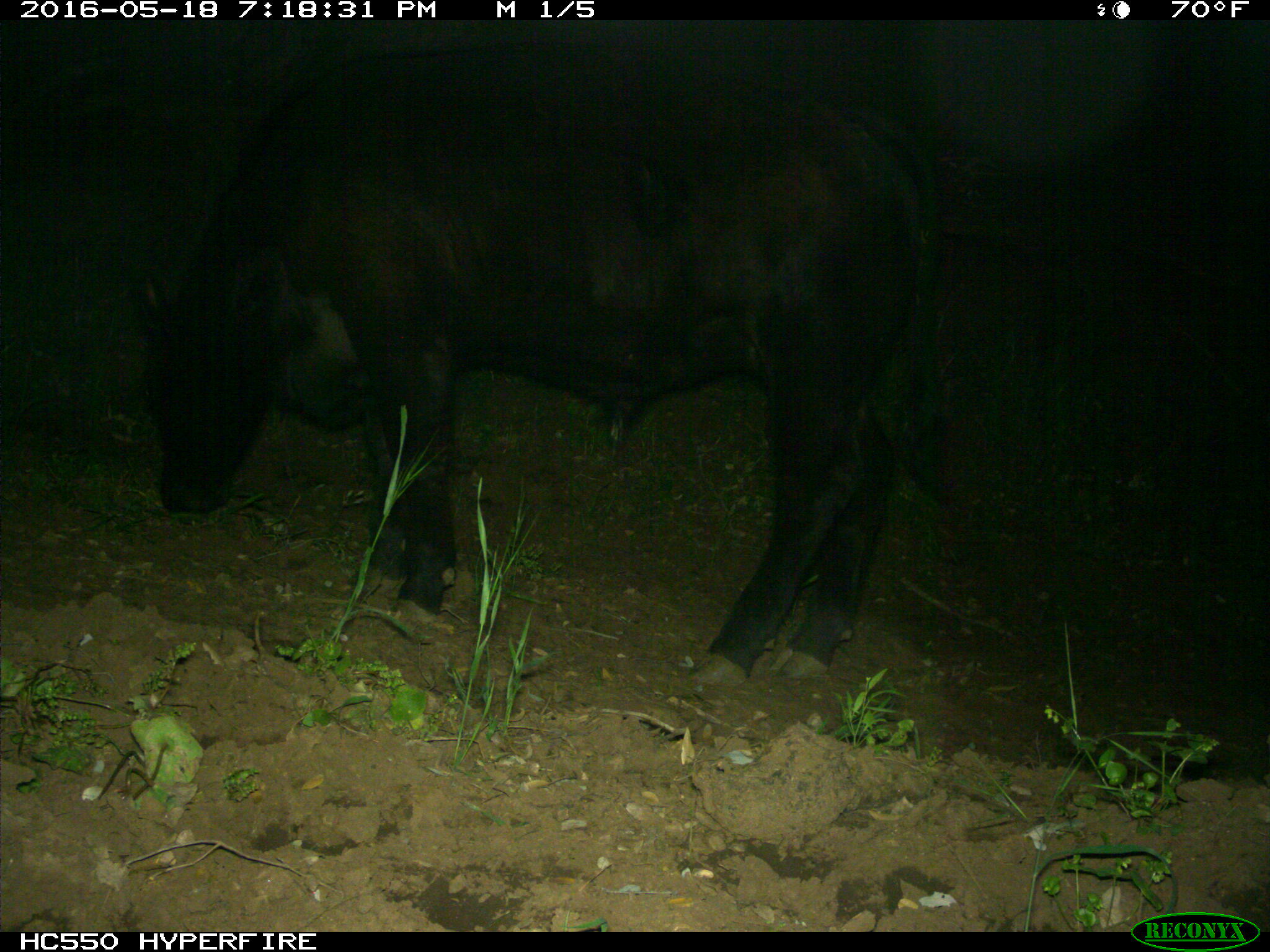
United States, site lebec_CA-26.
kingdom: Animalia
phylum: Chordata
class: Mammalia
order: Artiodactyla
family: Bovidae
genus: Bos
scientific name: Bos taurus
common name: domestic cow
Bos taurus (domestic cow).